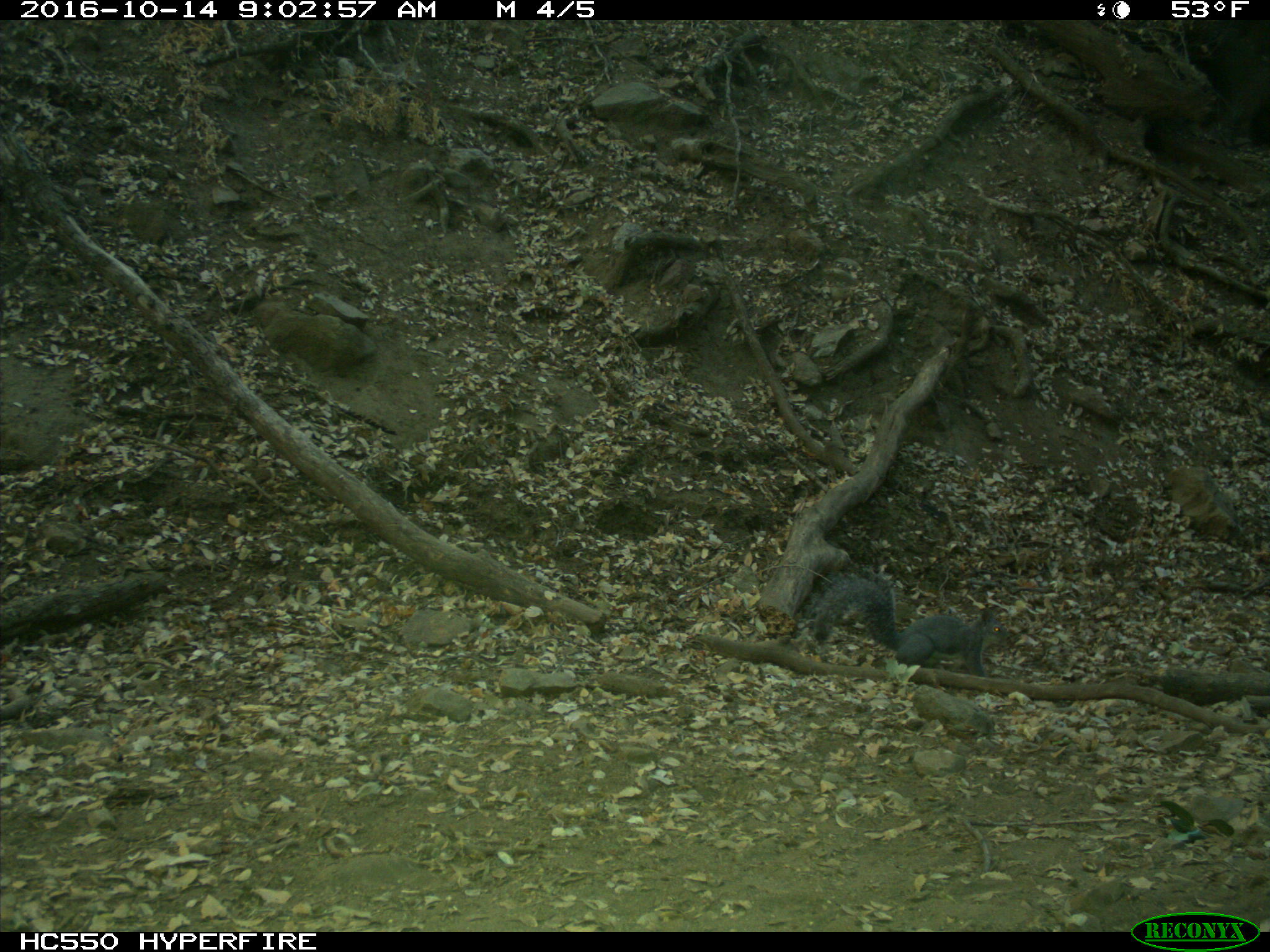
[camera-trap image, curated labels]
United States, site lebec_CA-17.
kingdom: Animalia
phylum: Chordata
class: Mammalia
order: Rodentia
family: Sciuridae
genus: Sciurus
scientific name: Sciurus carolinensis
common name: eastern gray squirrel